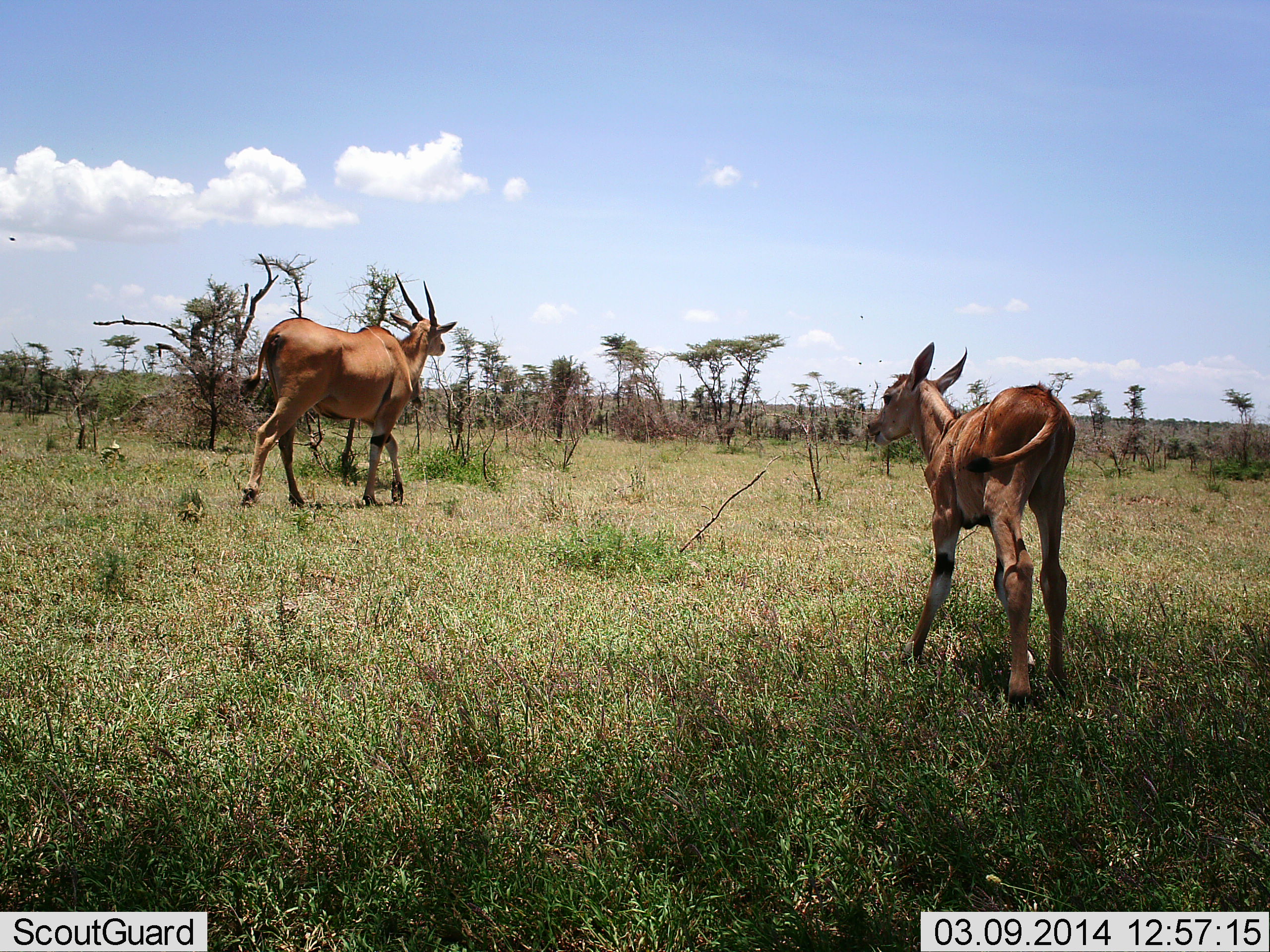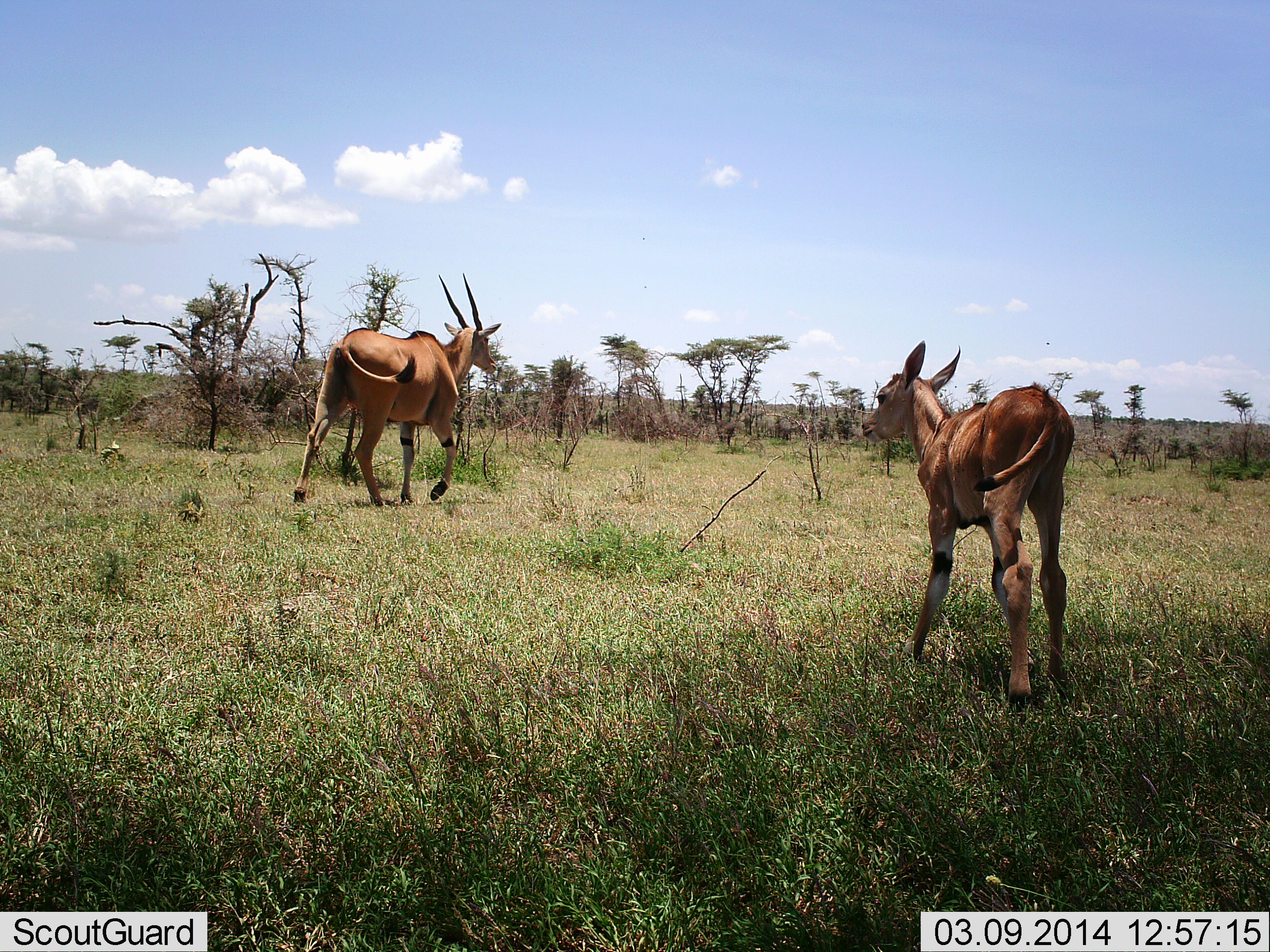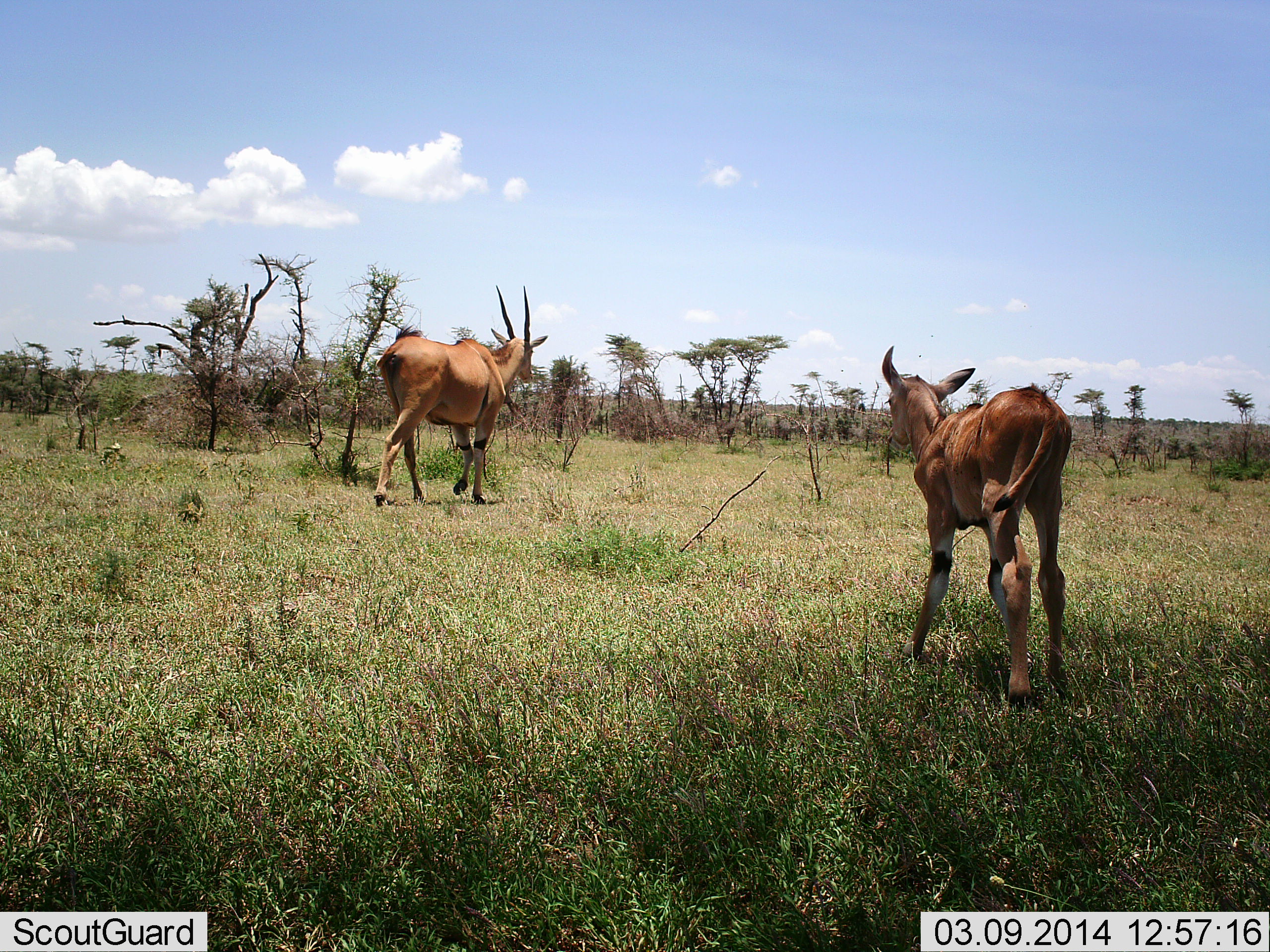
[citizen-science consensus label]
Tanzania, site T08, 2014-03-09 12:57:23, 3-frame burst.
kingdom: Animalia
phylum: Chordata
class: Mammalia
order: Artiodactyla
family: Bovidae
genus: Tragelaphus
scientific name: Tragelaphus oryx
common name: eland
Eland (Tragelaphus oryx), count 2. Behavior (volunteer vote fractions): standing 60%, resting 0%, moving 90%, interacting 0%. Young present (vote fraction): 100%. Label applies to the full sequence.